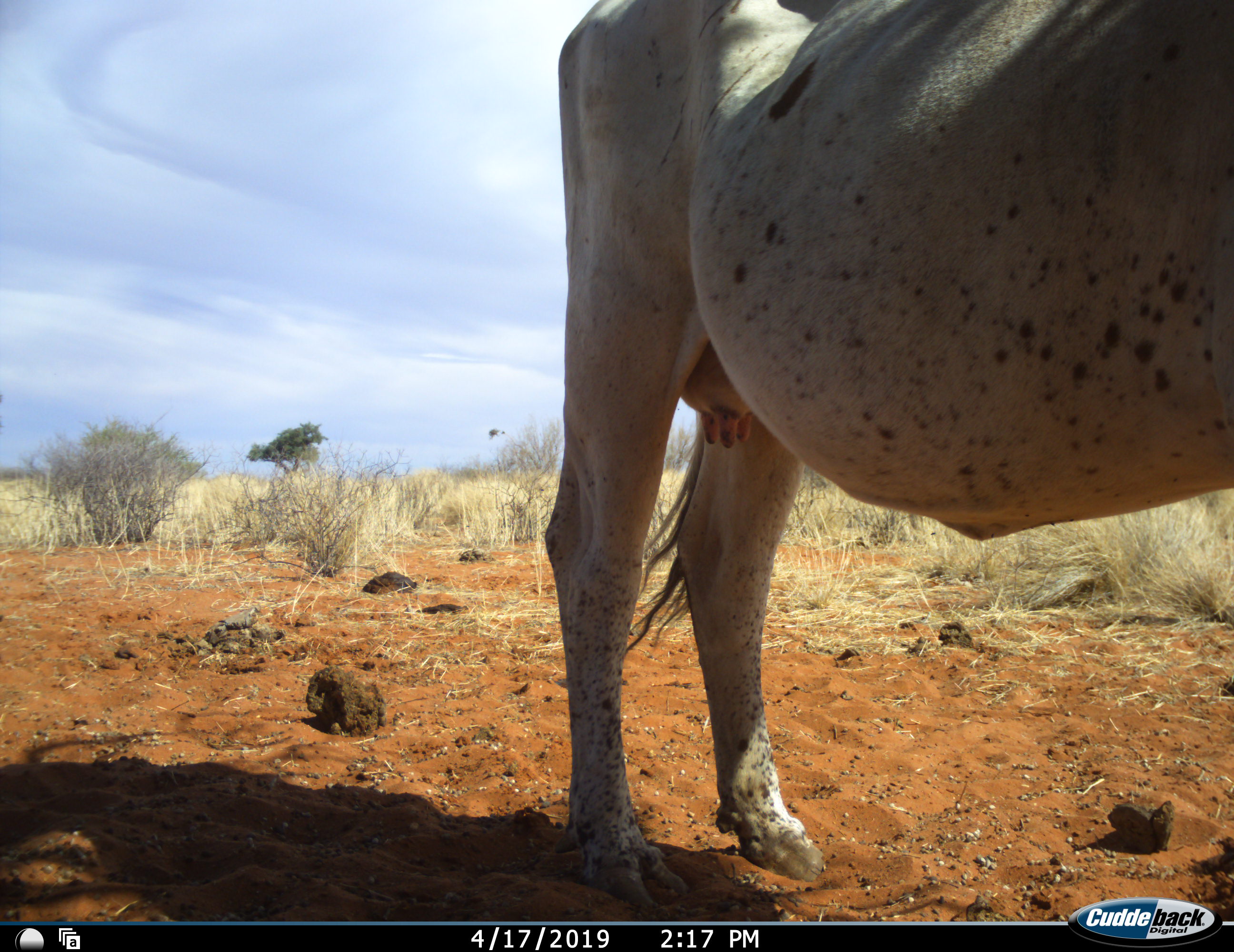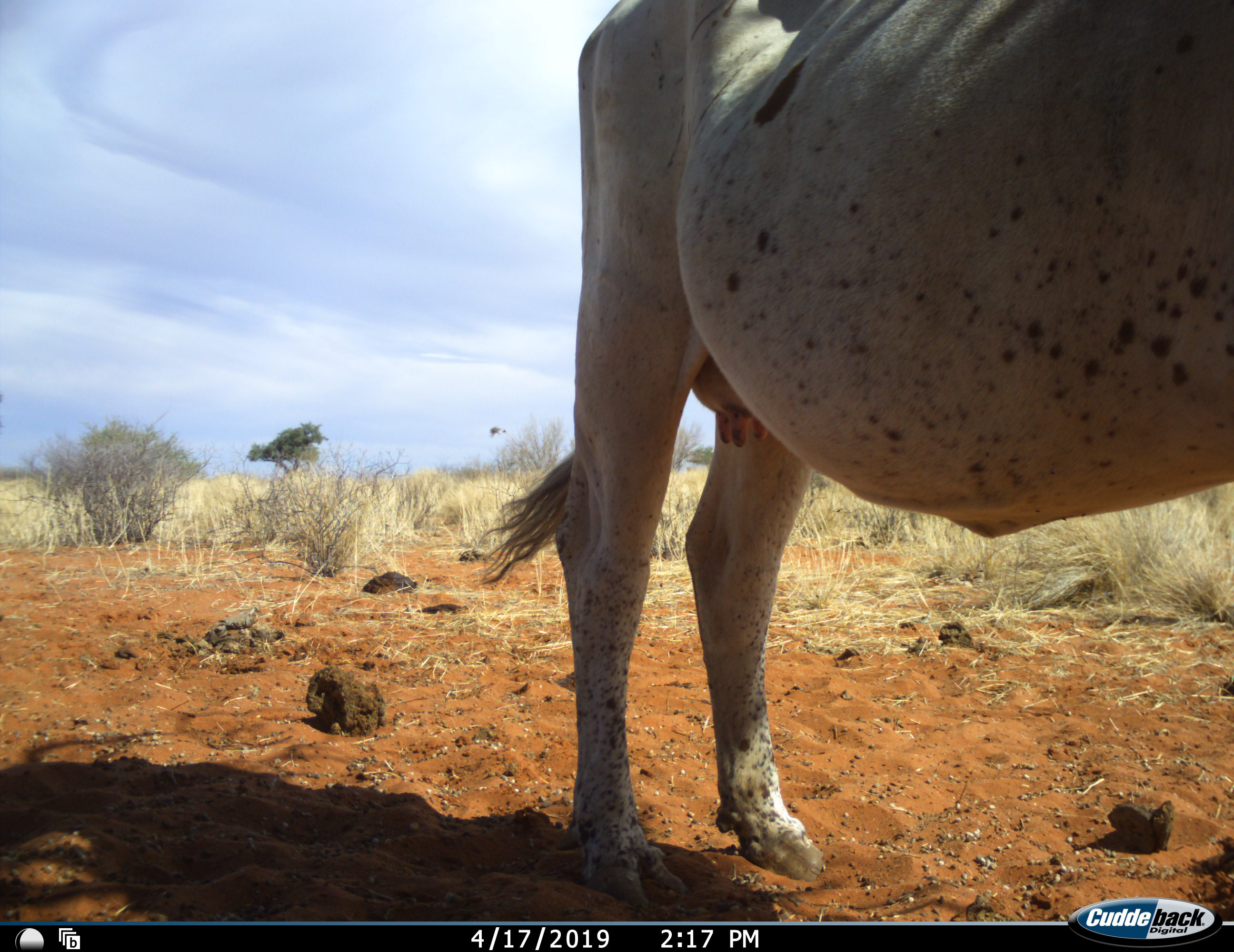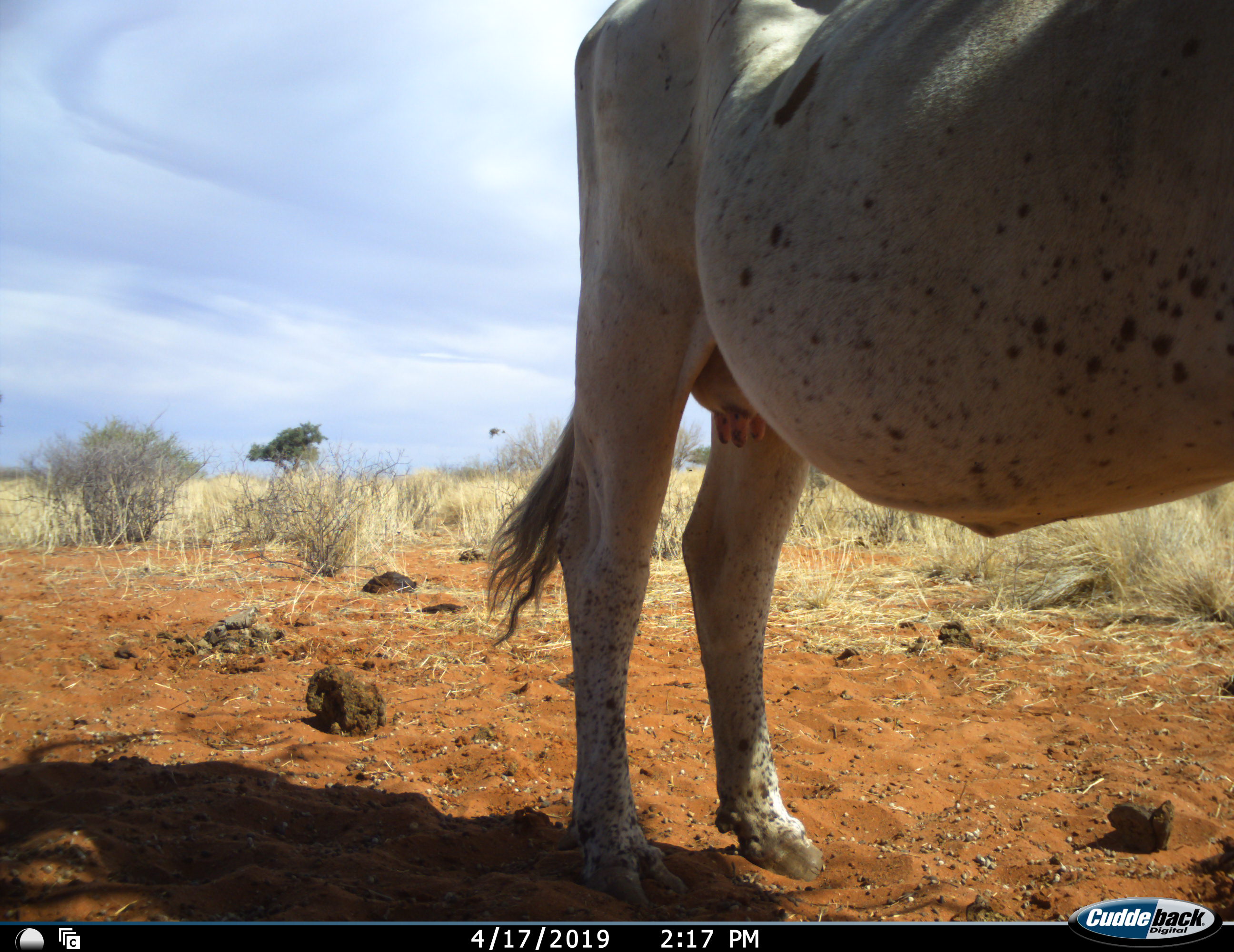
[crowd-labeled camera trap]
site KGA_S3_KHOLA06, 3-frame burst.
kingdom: Animalia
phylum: Chordata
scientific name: Vertebrata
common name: domestic animal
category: domesticanimal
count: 1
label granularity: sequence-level